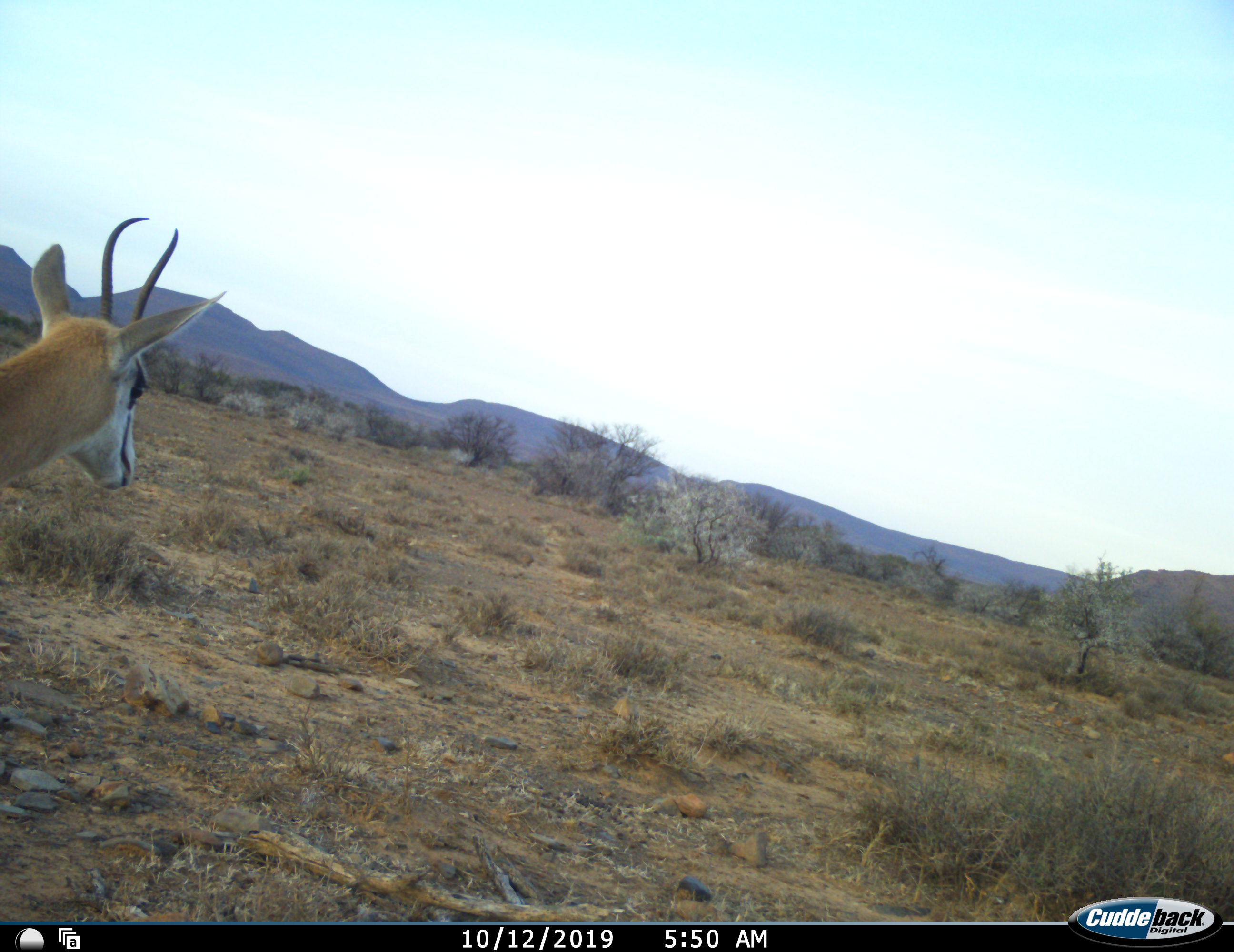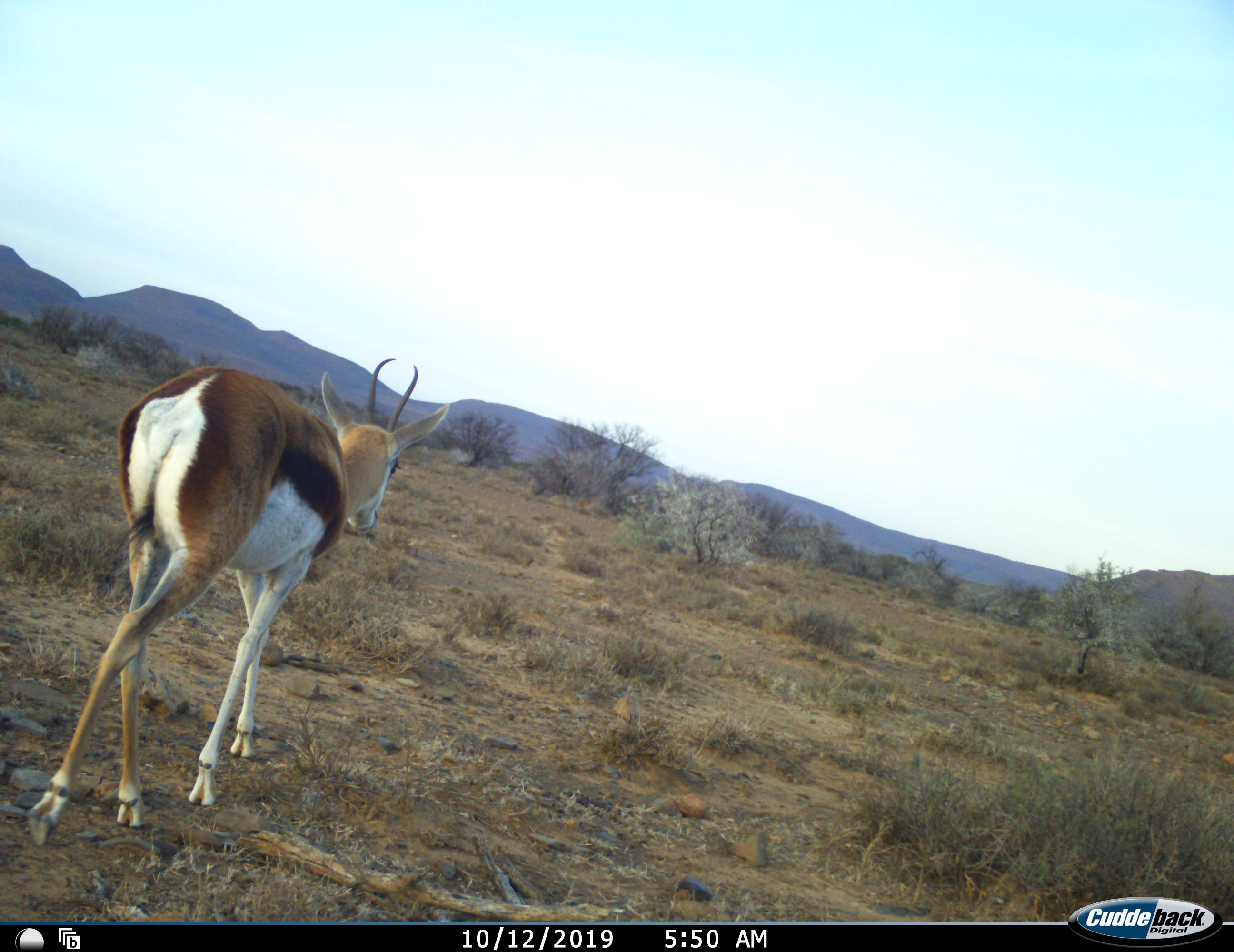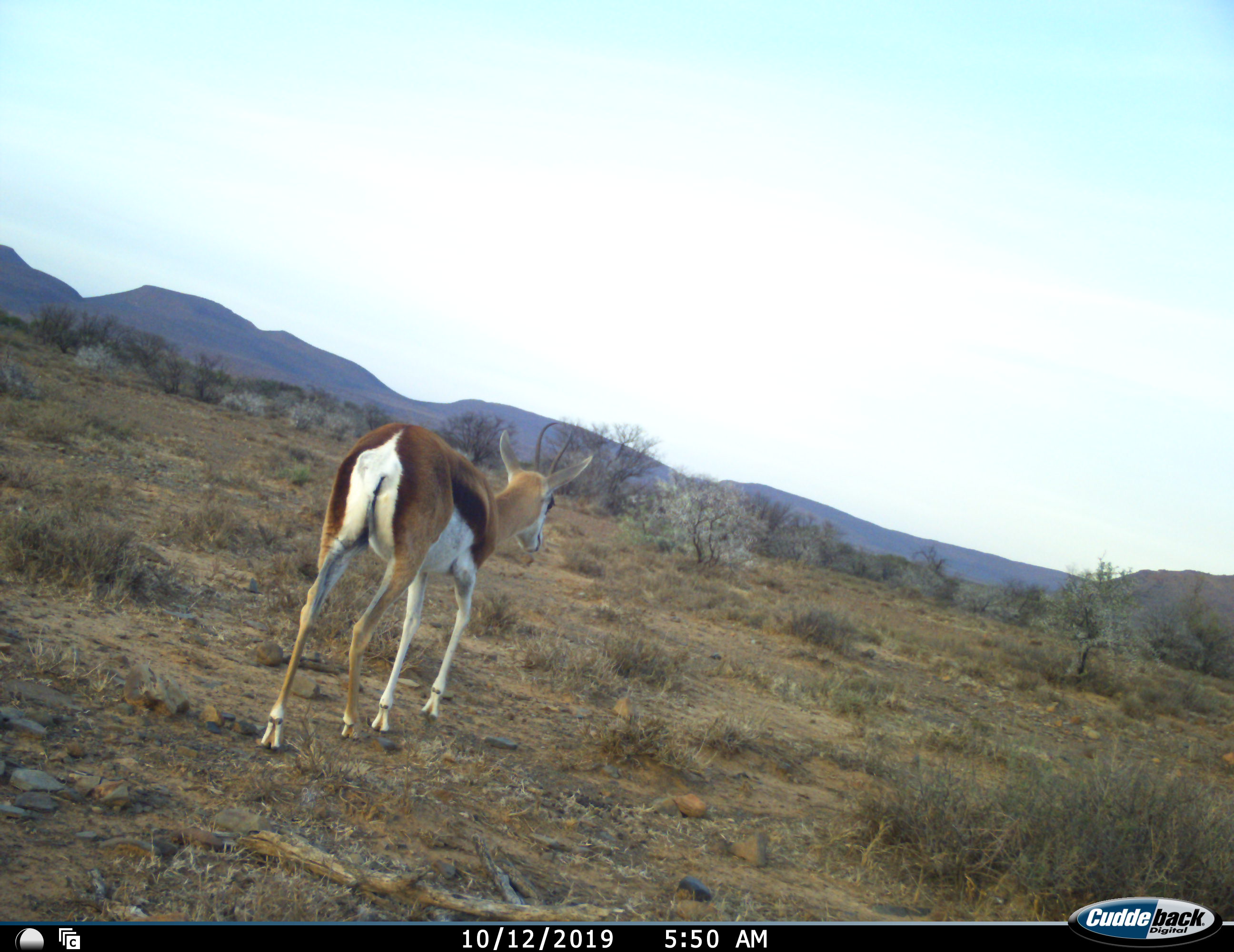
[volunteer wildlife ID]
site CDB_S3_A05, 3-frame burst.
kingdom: Animalia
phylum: Chordata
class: Mammalia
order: Artiodactyla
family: Bovidae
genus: Antidorcas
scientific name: Antidorcas marsupialis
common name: springbok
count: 1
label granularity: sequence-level